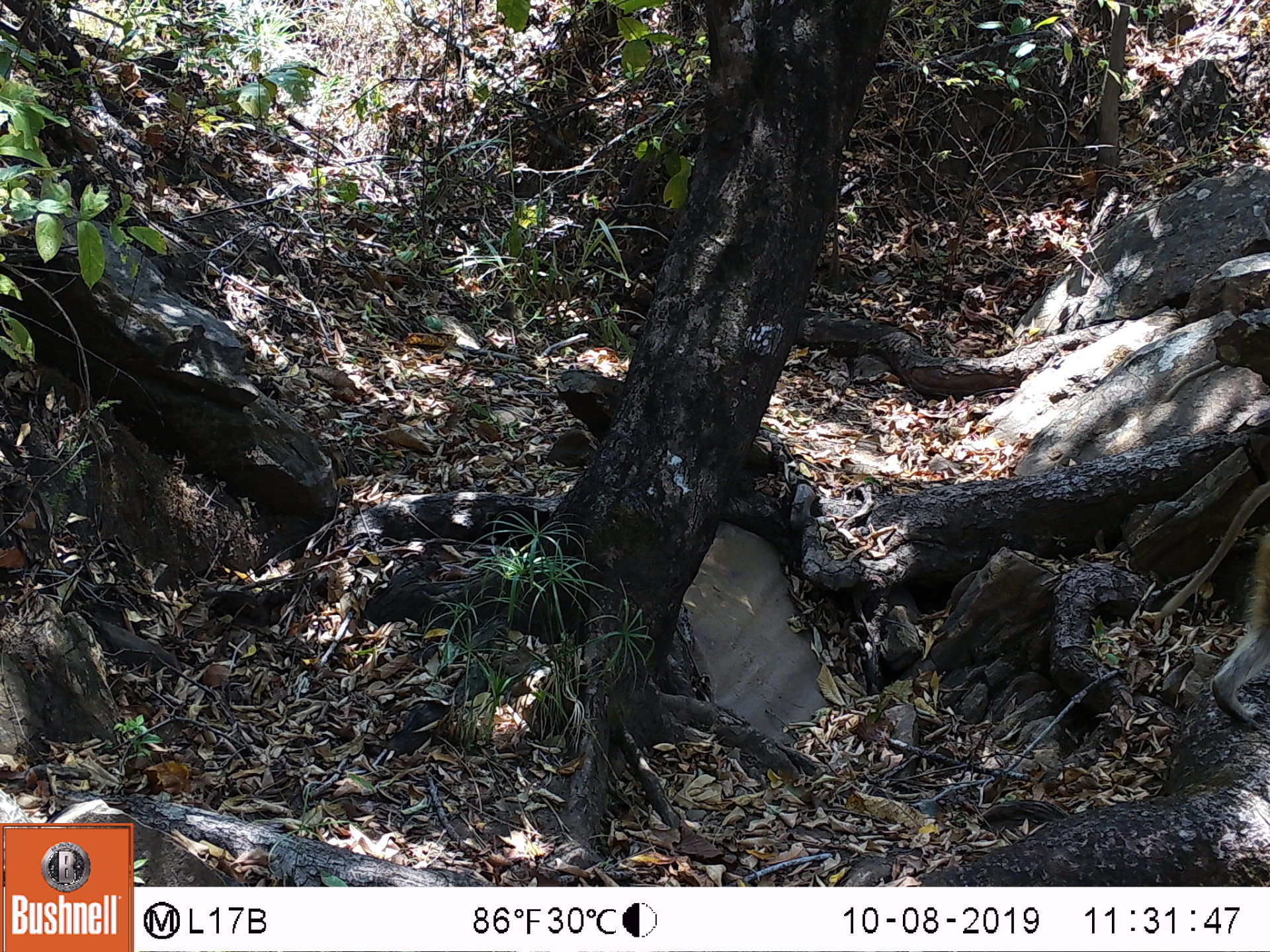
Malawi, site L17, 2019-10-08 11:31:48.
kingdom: Animalia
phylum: Chordata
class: Mammalia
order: Primates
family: Cercopithecidae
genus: Papio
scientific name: Papio cynocephalus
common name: yellow baboon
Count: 1.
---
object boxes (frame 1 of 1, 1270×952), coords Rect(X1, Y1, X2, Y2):
yellow baboon: Rect(1156, 482, 1269, 735)